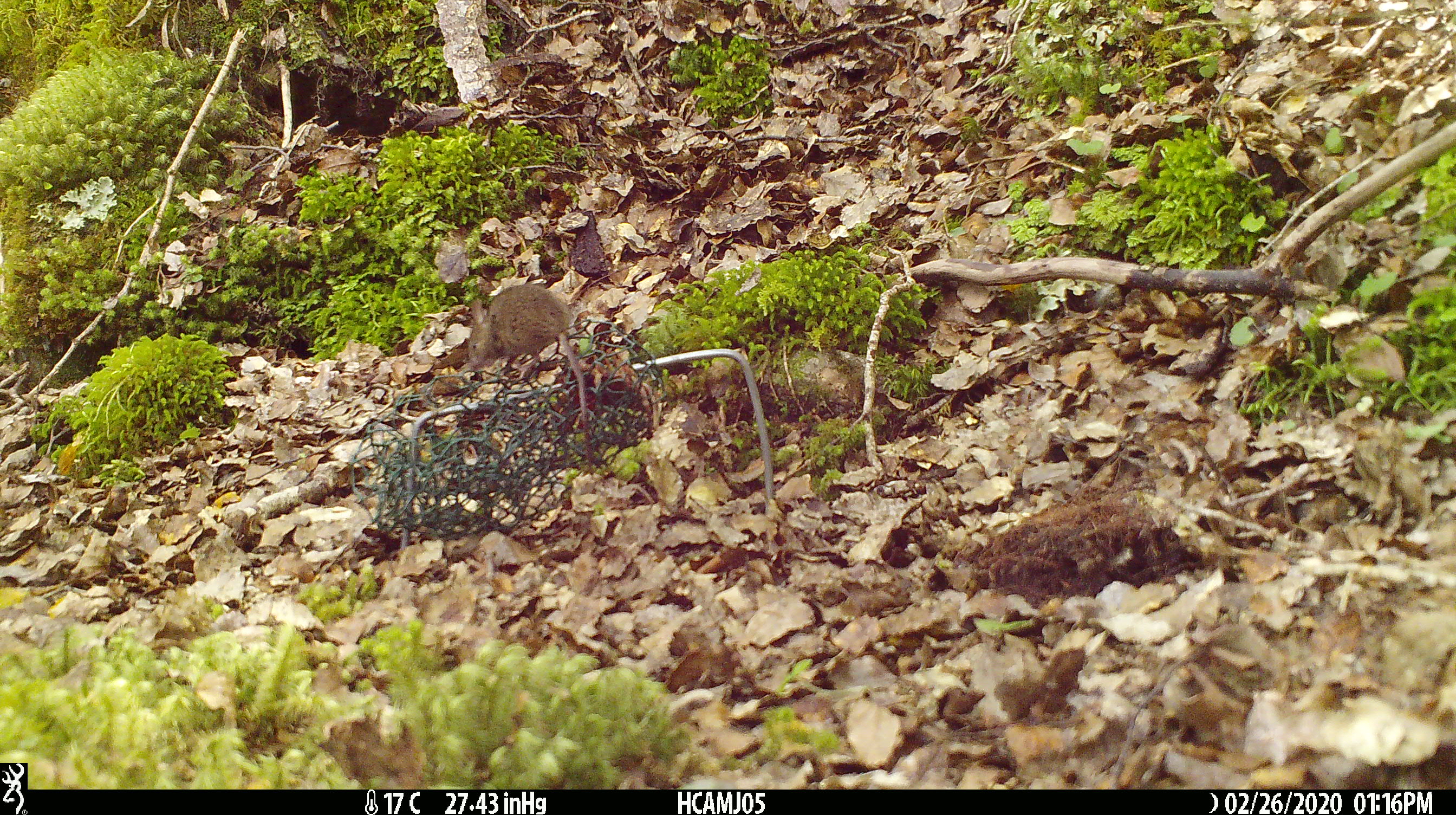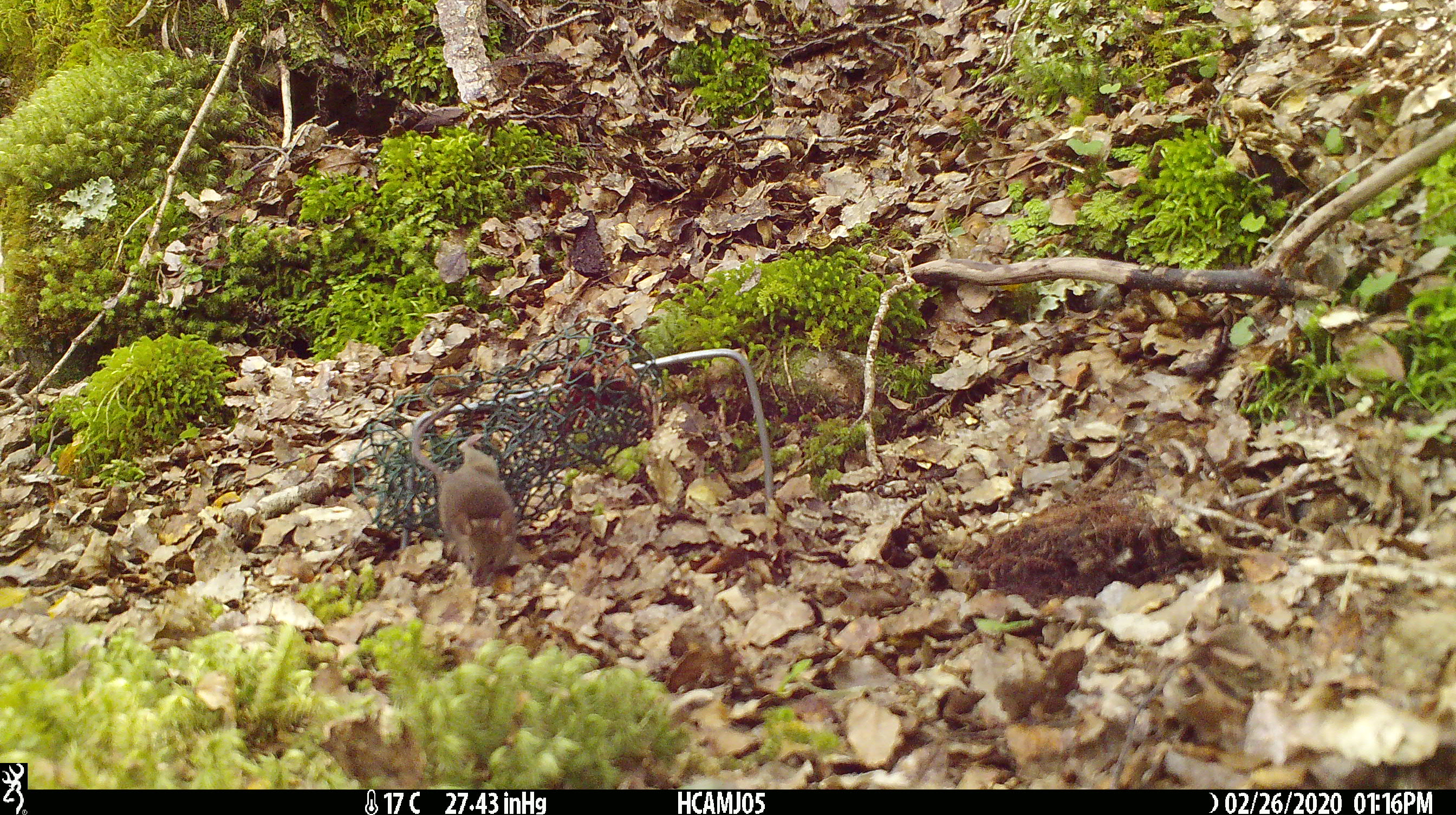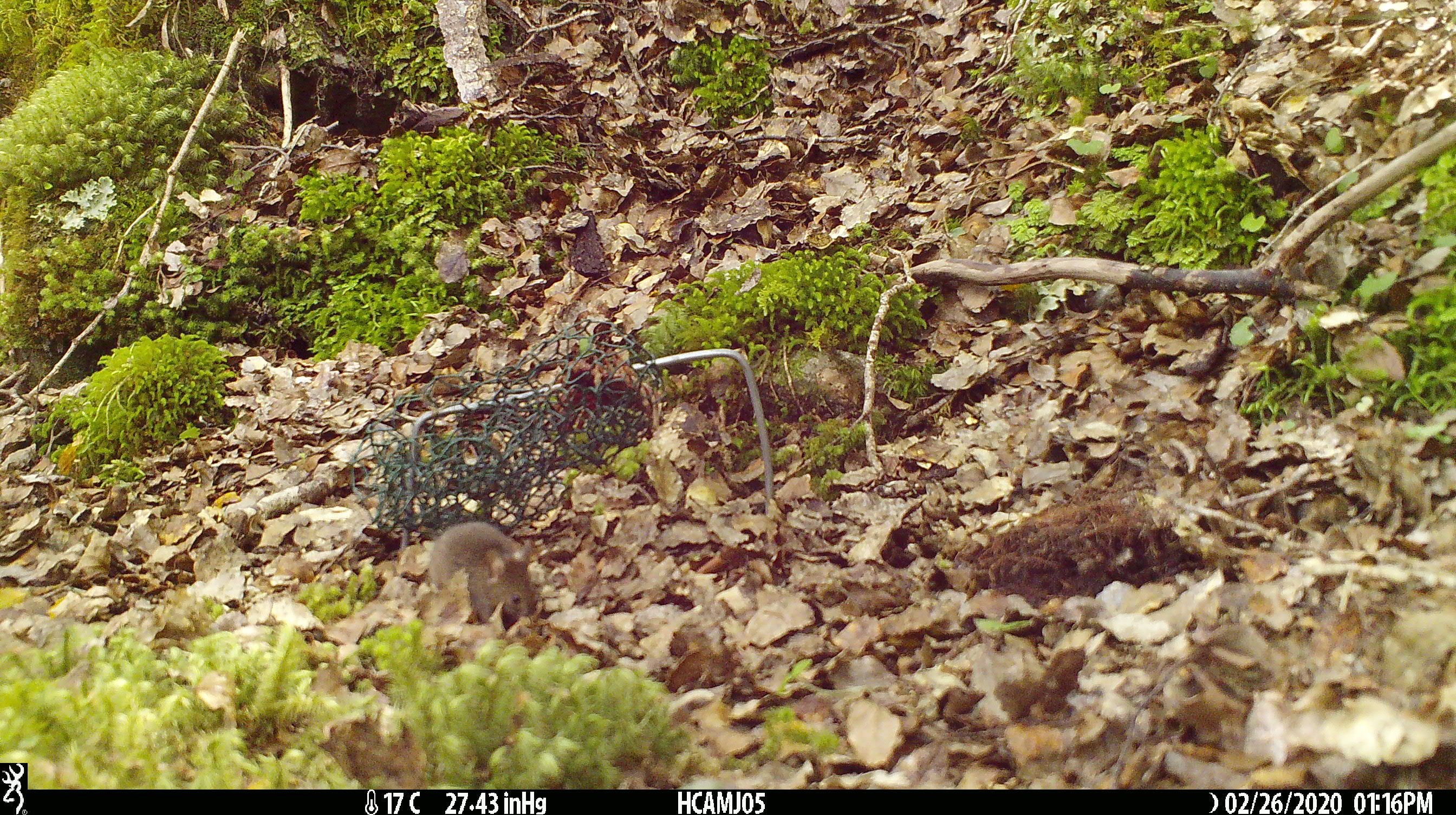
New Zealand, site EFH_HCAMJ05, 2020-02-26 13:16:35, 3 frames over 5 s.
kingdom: Animalia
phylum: Chordata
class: Mammalia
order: Rodentia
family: Muridae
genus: Mus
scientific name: Mus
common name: mouse